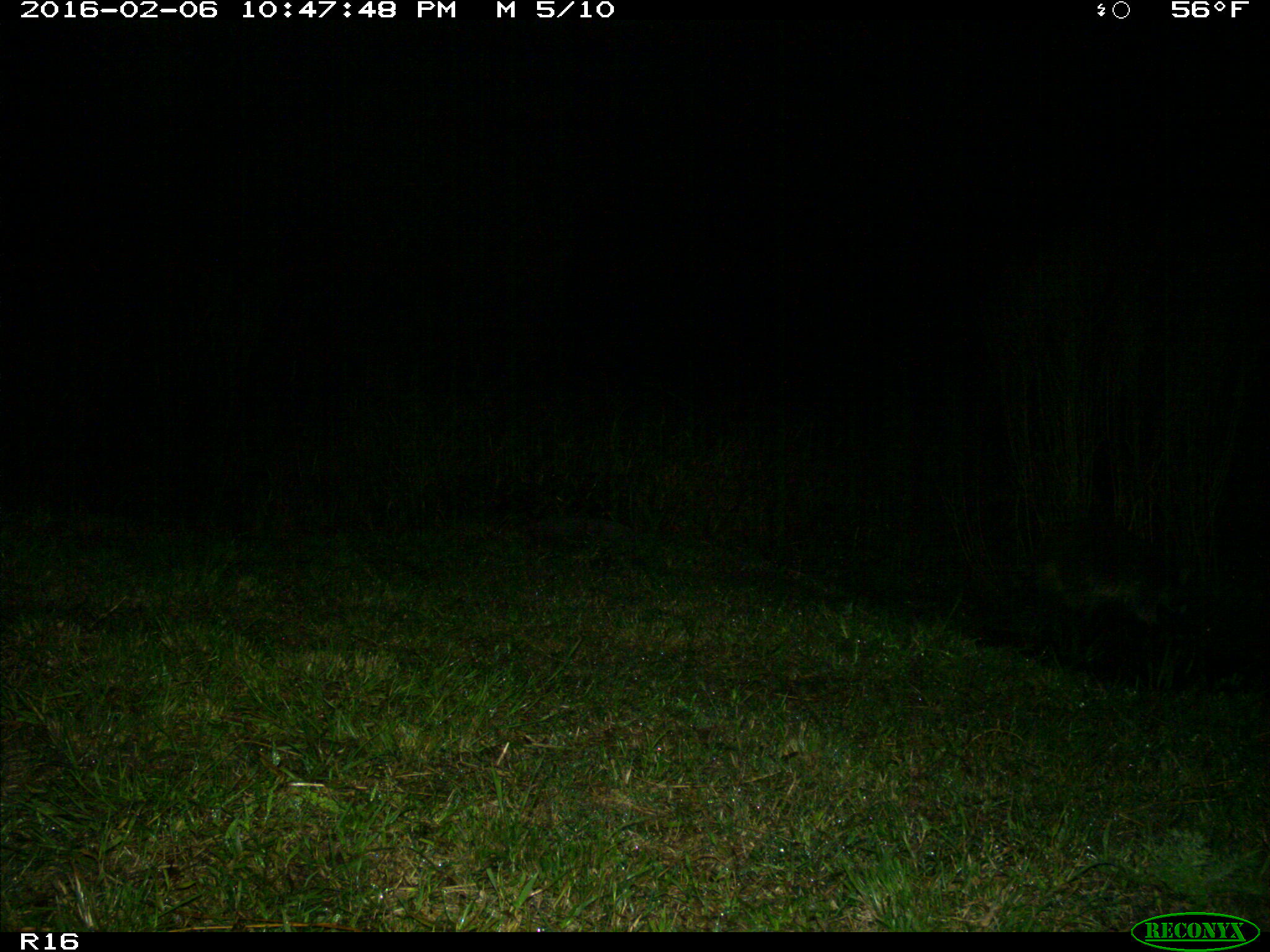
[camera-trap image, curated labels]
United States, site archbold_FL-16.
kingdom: Animalia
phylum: Chordata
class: Mammalia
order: Carnivora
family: Procyonidae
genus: Procyon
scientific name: Procyon lotor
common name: common raccoon